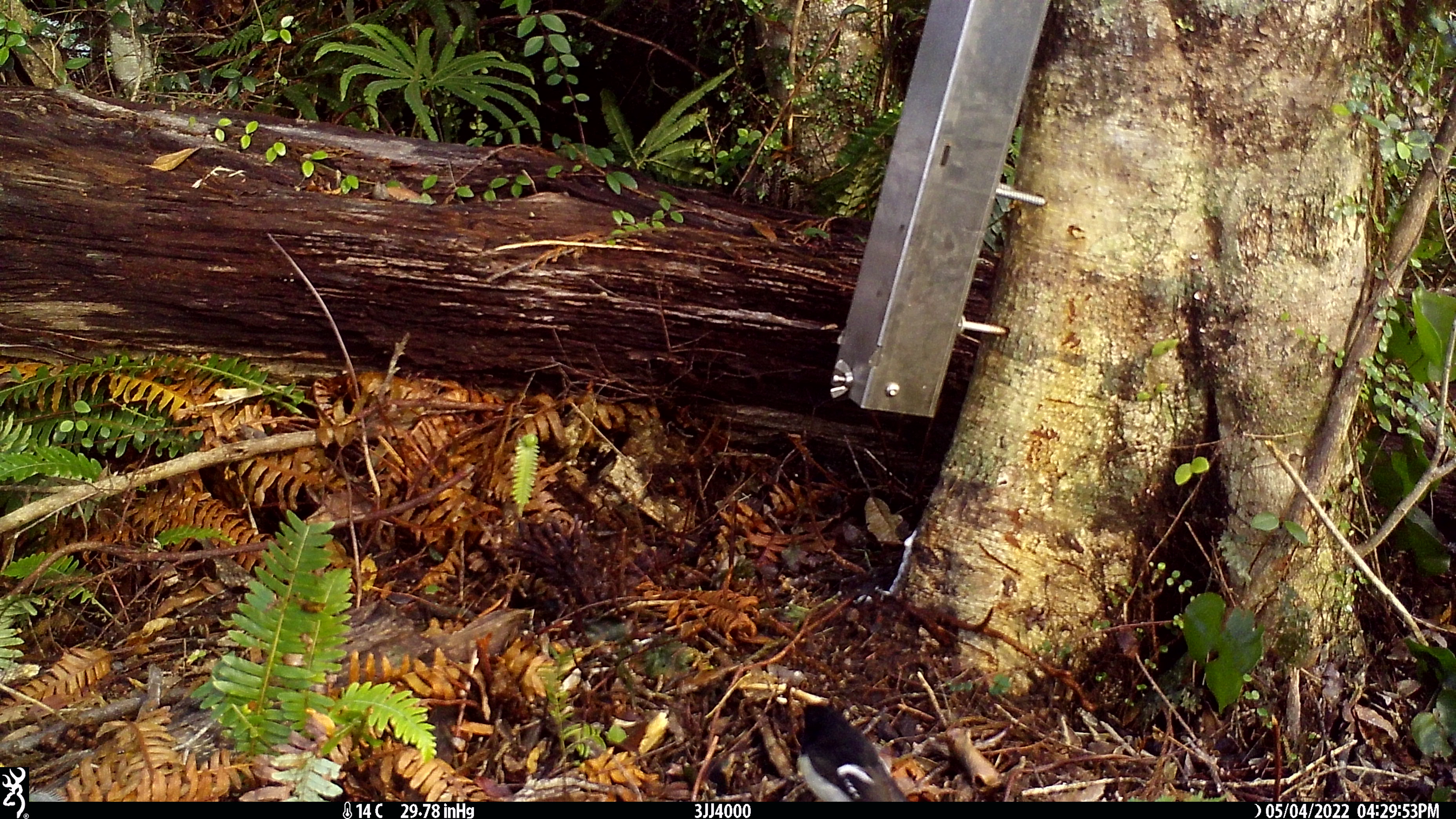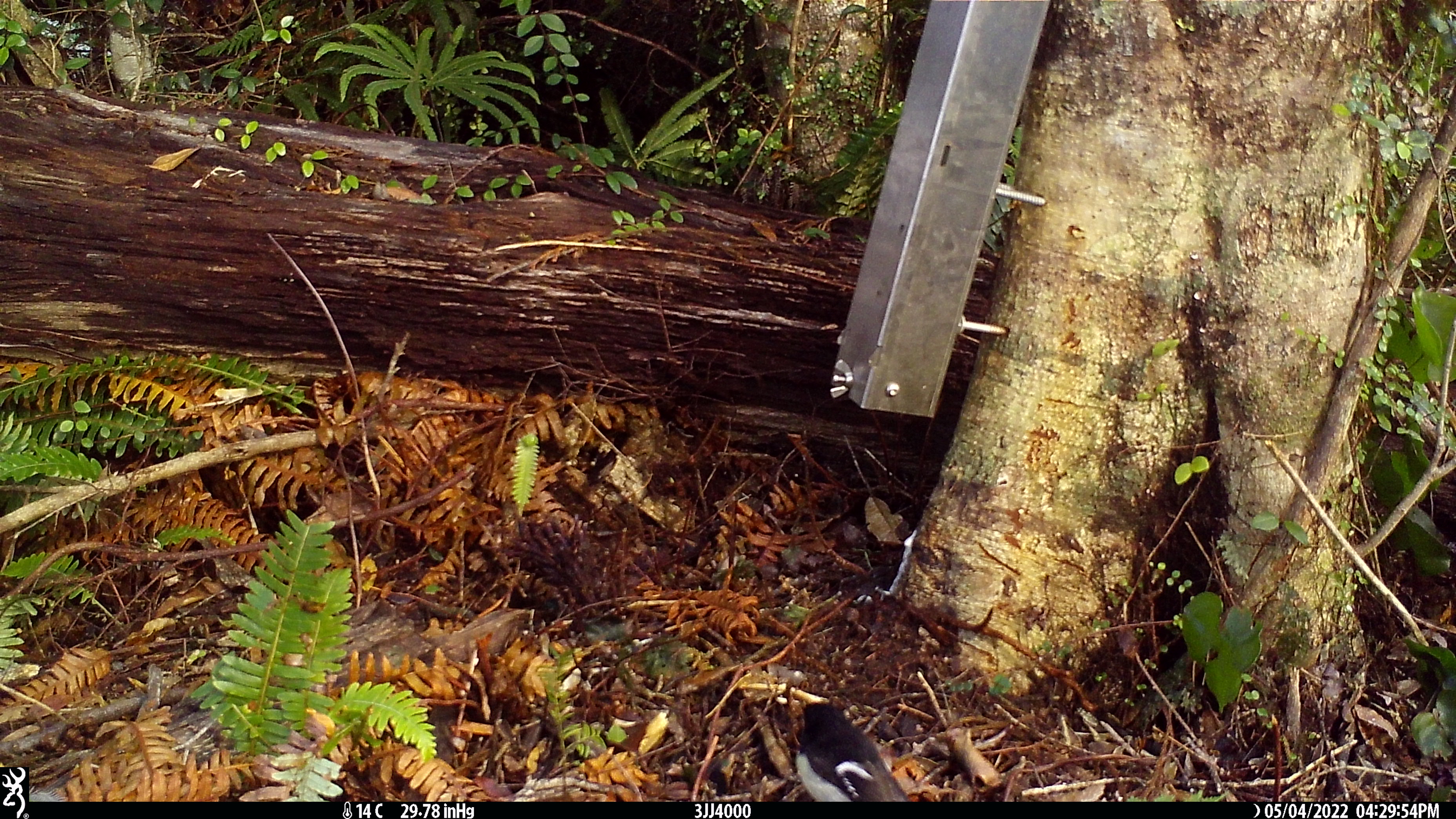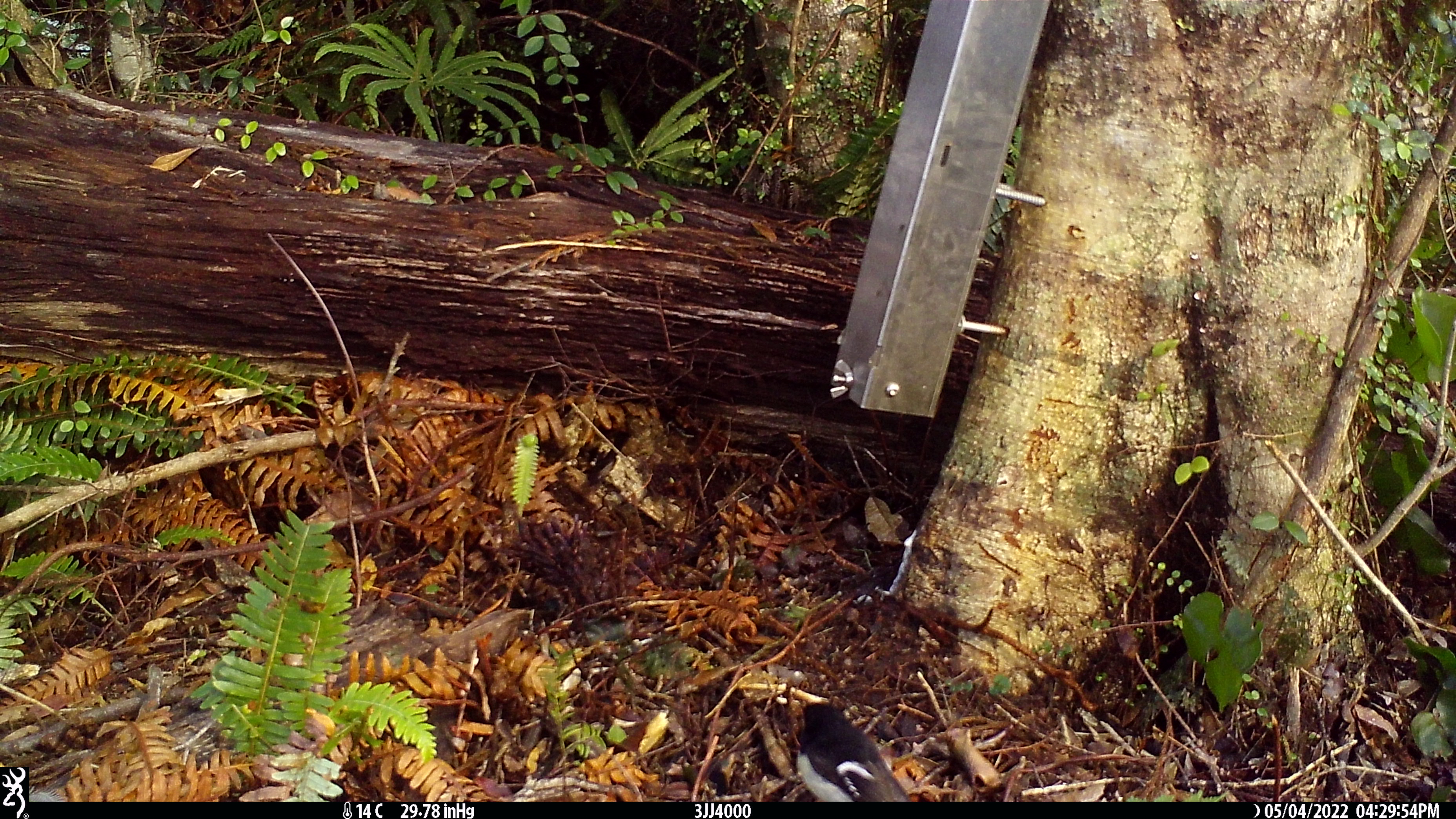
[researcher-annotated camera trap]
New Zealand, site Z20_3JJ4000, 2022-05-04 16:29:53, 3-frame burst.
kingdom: Animalia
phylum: Chordata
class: Aves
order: Passeriformes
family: Petroicidae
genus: Petroica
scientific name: Petroica macrocephala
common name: tomtit